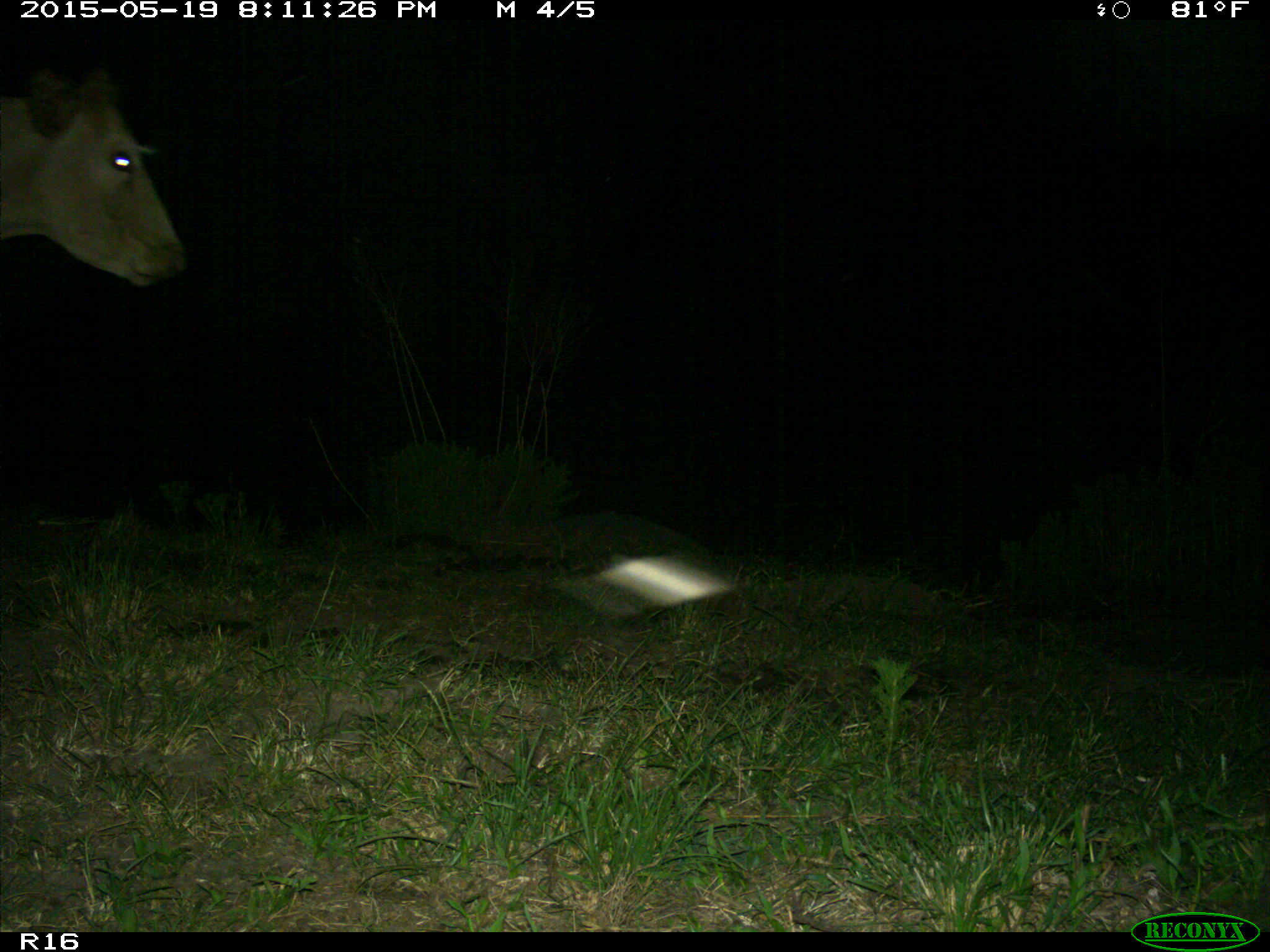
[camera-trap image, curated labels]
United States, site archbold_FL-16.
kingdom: Animalia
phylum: Chordata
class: Mammalia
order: Artiodactyla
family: Bovidae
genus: Bos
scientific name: Bos taurus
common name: domestic cow